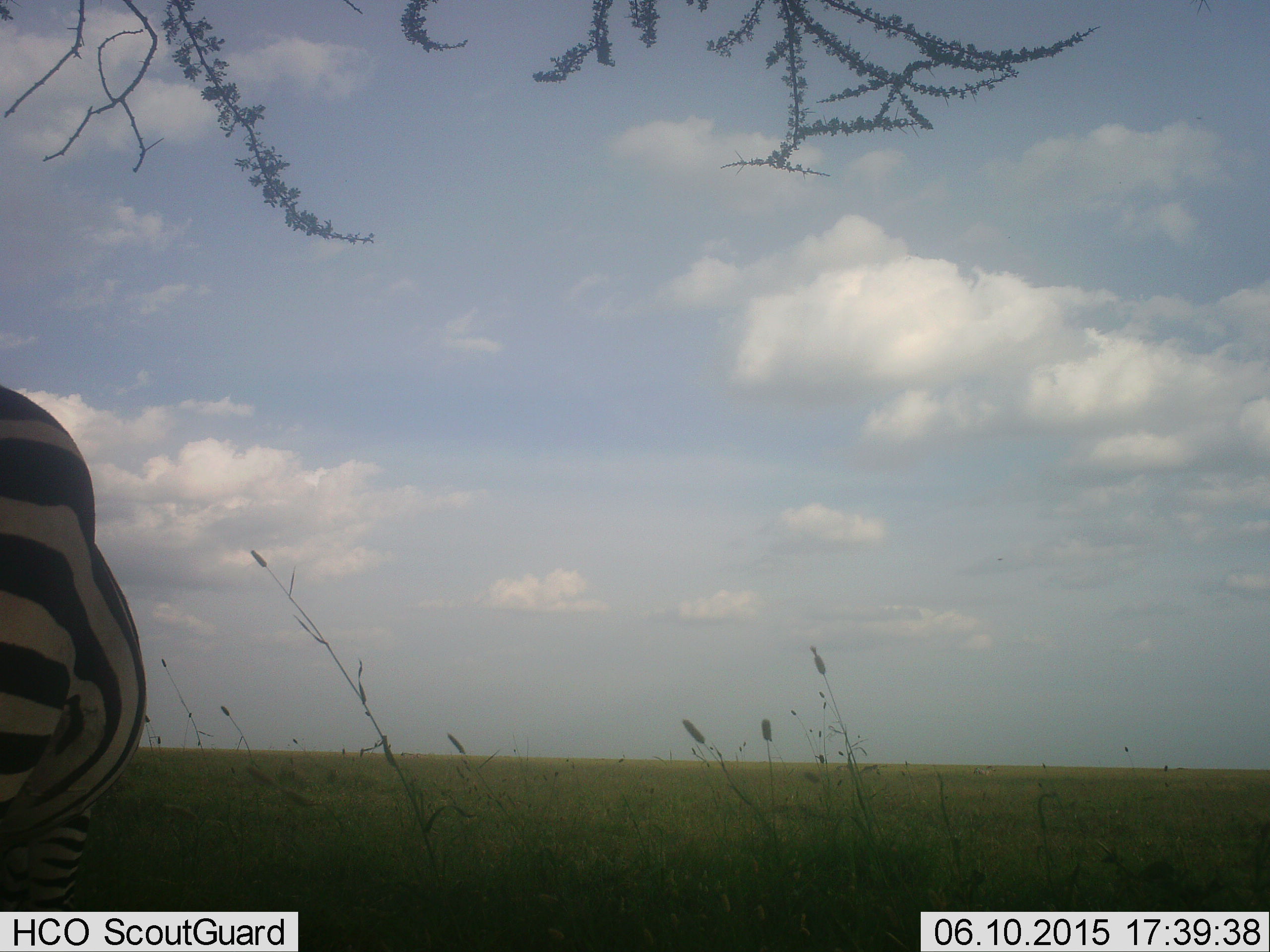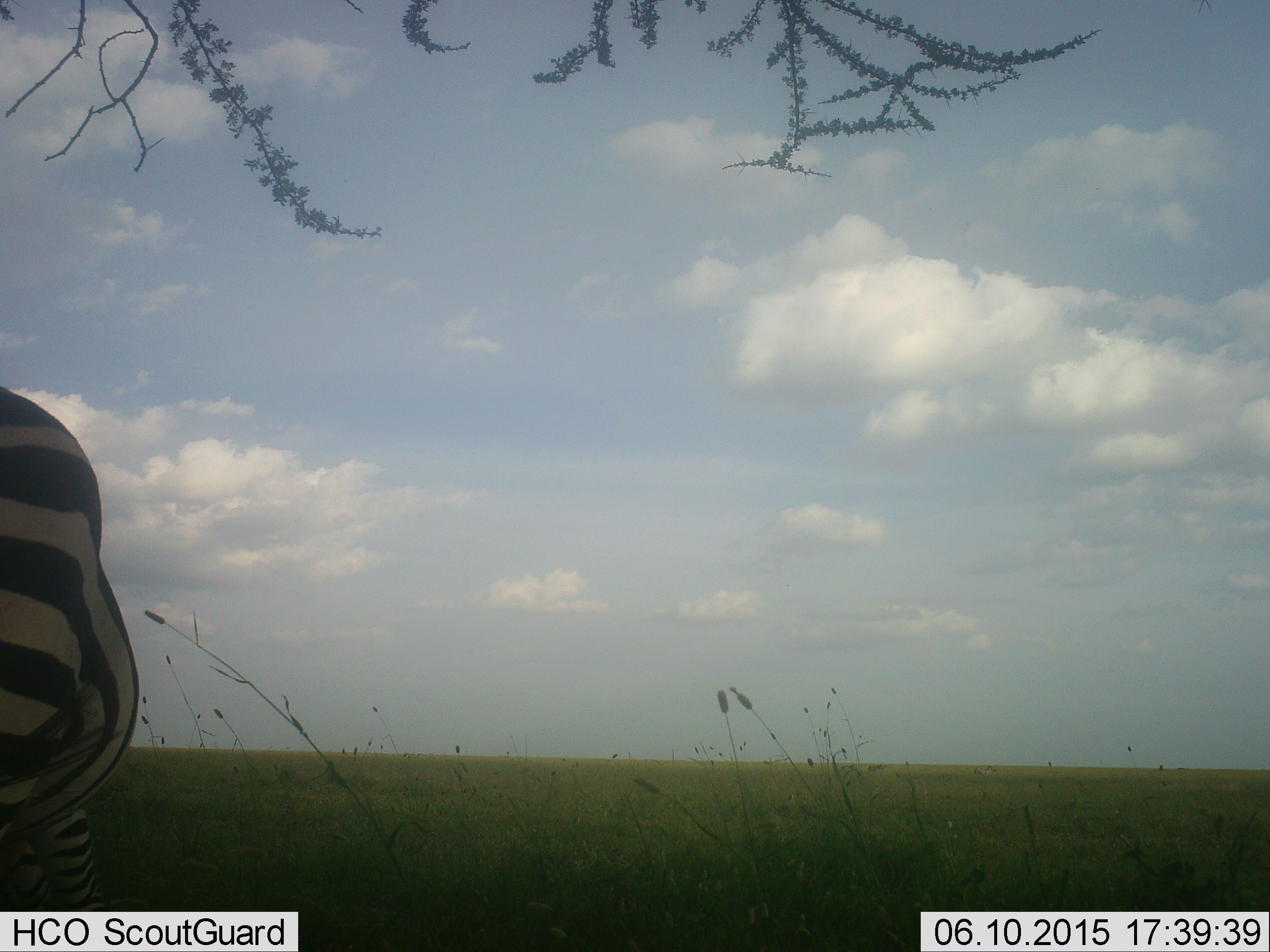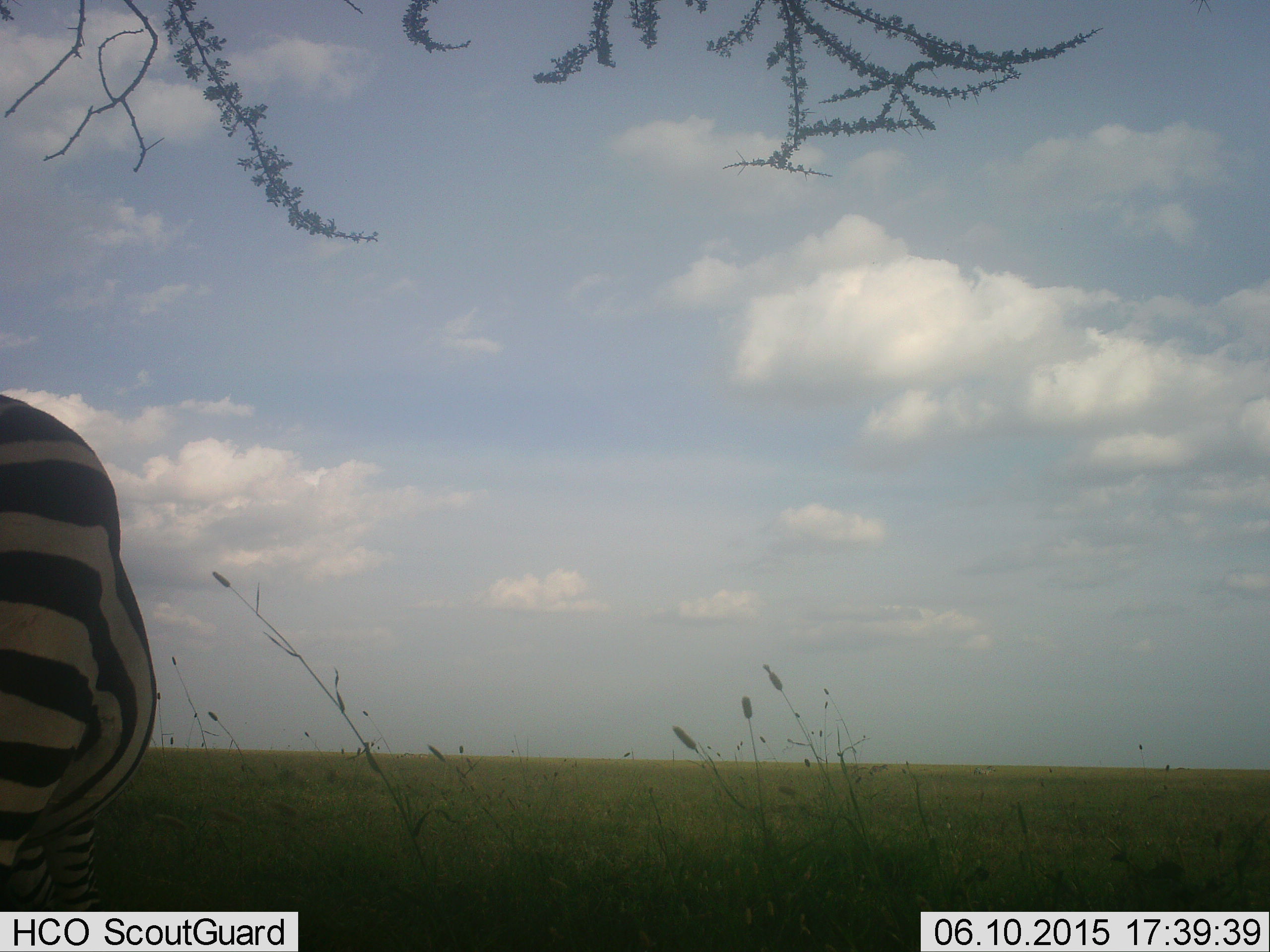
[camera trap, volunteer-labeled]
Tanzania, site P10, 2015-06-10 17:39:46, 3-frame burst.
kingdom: Animalia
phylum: Chordata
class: Mammalia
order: Perissodactyla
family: Equidae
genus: Equus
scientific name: Equus quagga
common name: plains zebra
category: zebra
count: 1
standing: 70%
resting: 0%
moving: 10%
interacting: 0%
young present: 0%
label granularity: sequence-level